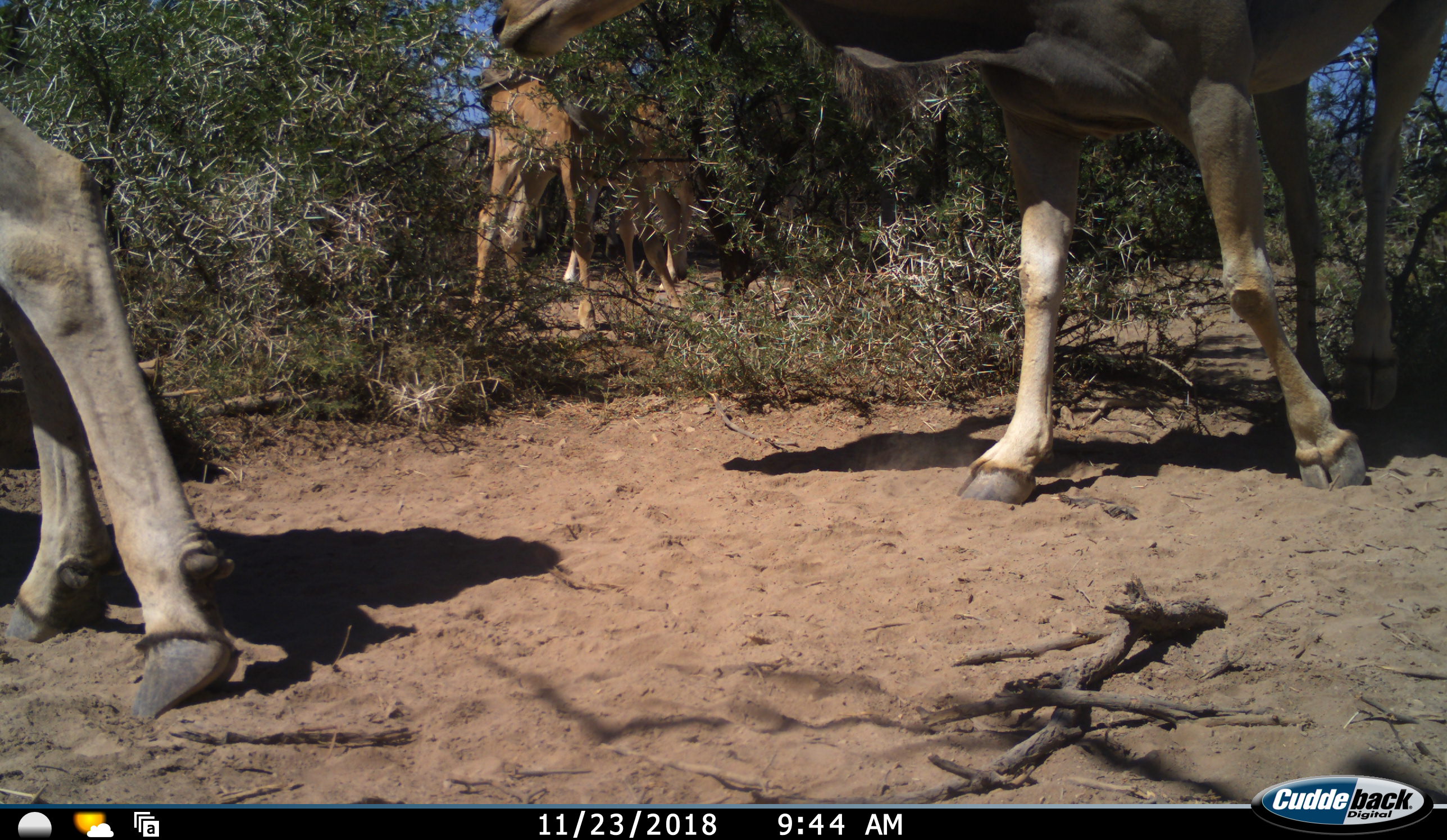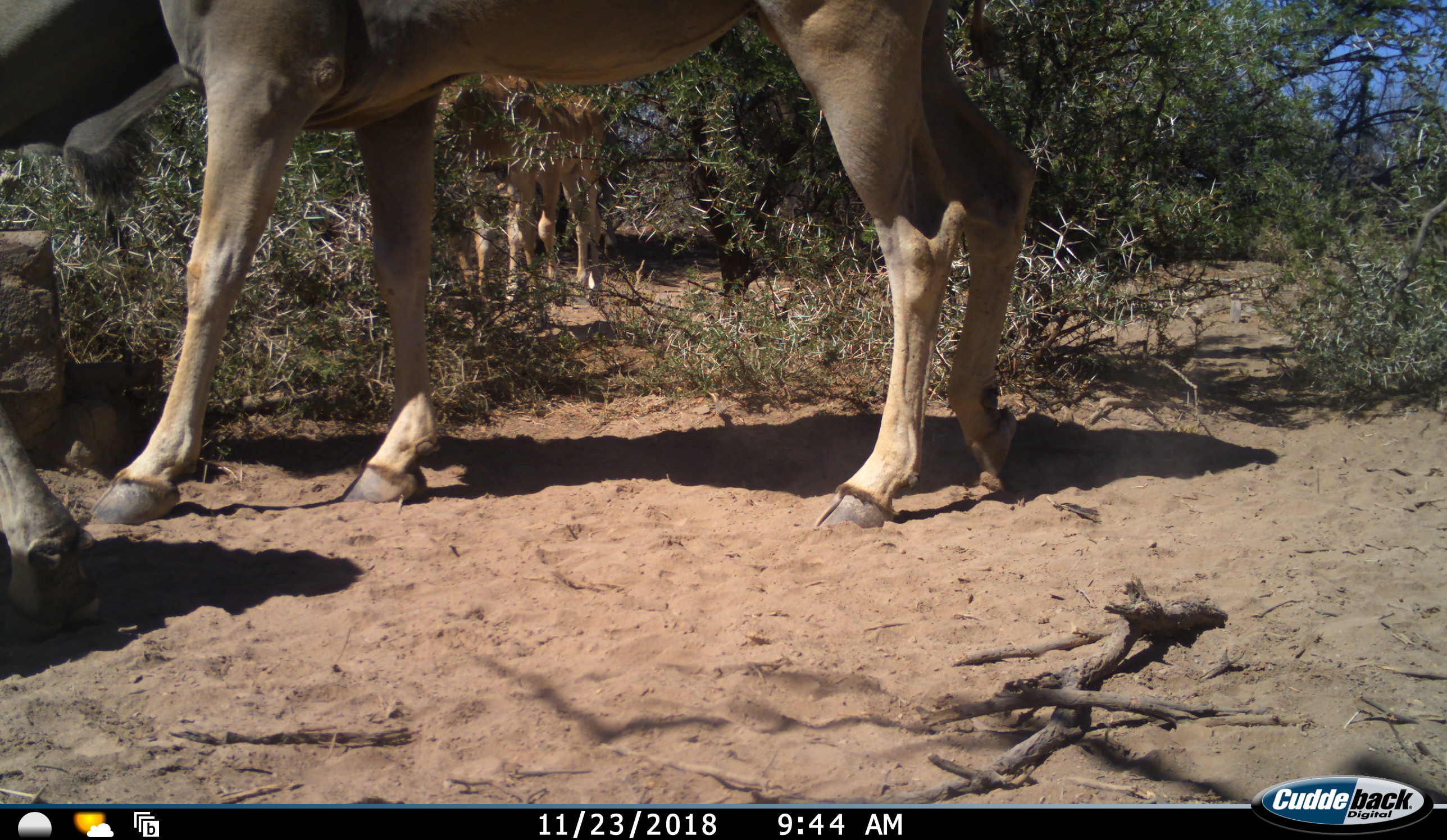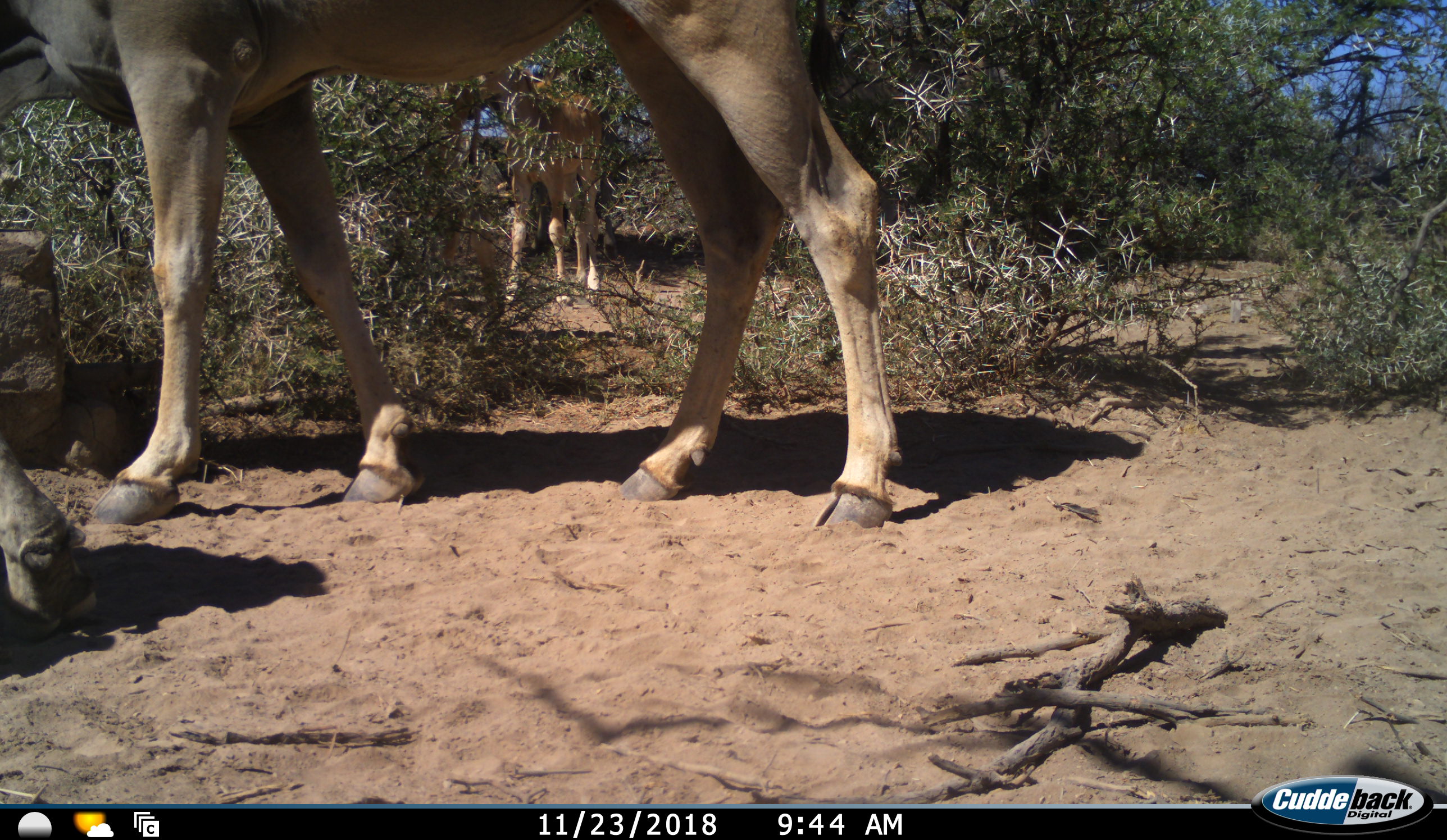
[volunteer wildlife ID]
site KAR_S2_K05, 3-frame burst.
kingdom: Animalia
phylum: Chordata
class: Mammalia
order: Artiodactyla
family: Bovidae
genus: Tragelaphus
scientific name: Tragelaphus oryx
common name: eland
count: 3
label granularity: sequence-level